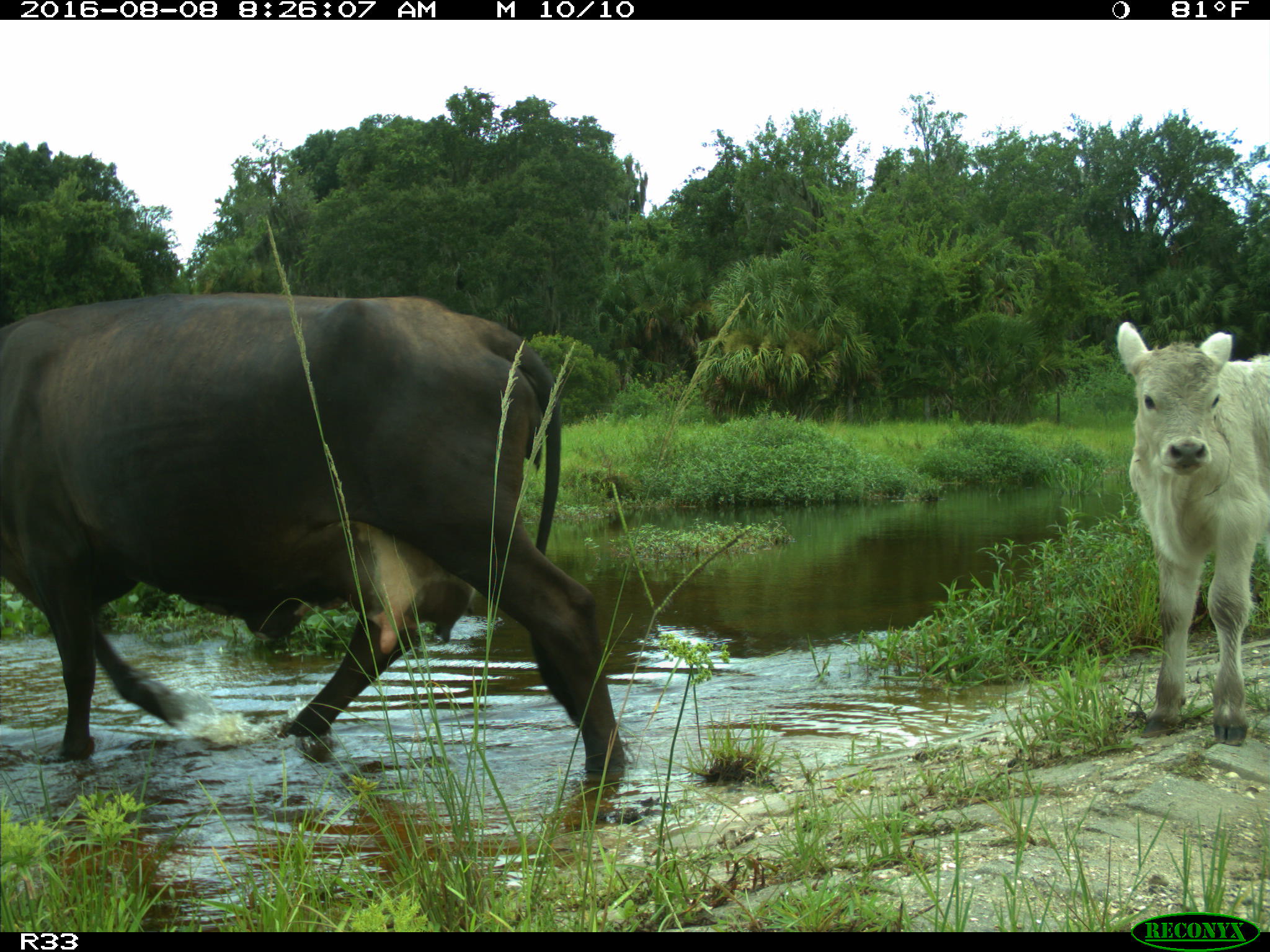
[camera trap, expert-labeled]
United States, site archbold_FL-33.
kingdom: Animalia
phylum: Chordata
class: Mammalia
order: Artiodactyla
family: Bovidae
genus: Bos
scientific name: Bos taurus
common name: domestic cow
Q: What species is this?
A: Bos taurus (domestic cow).